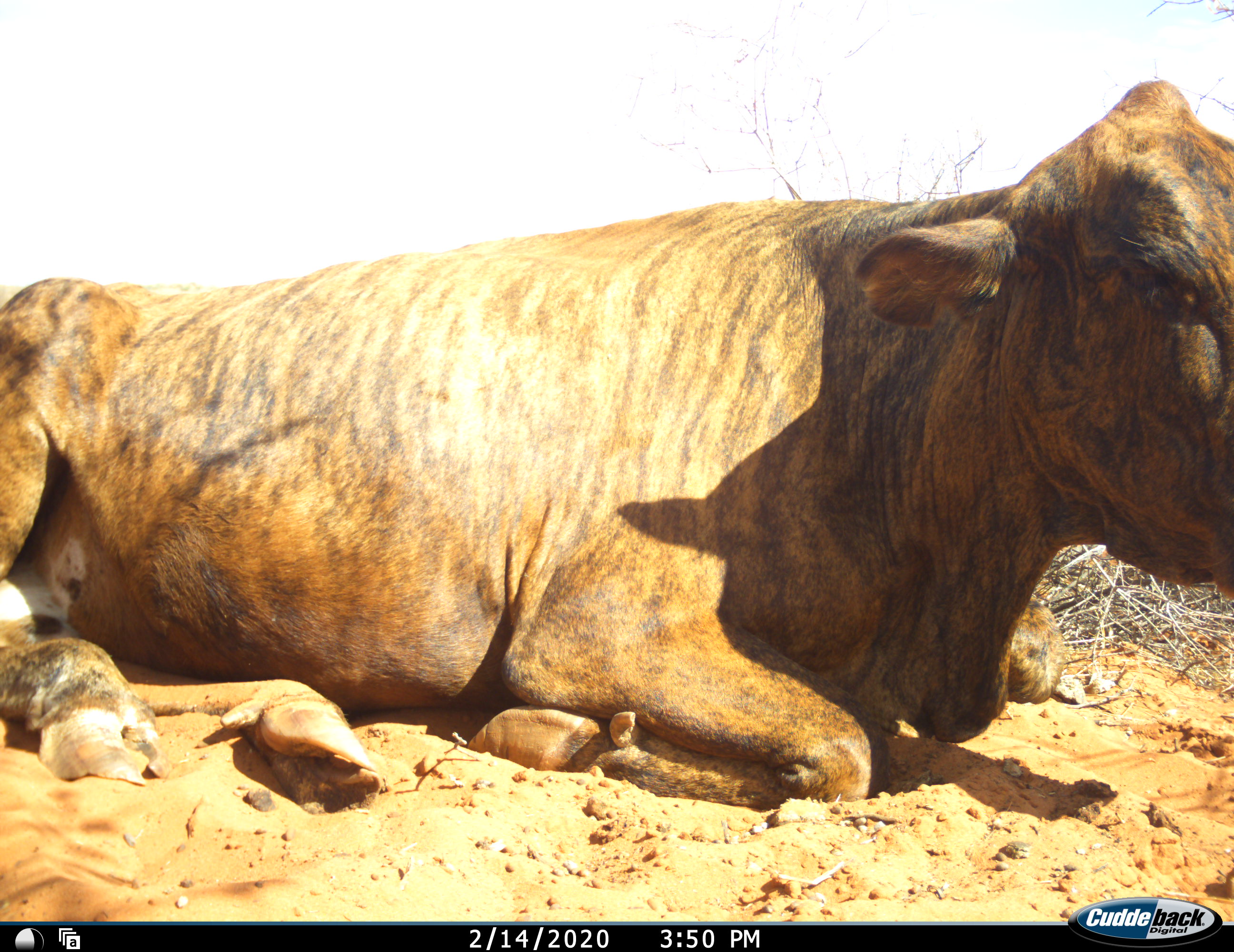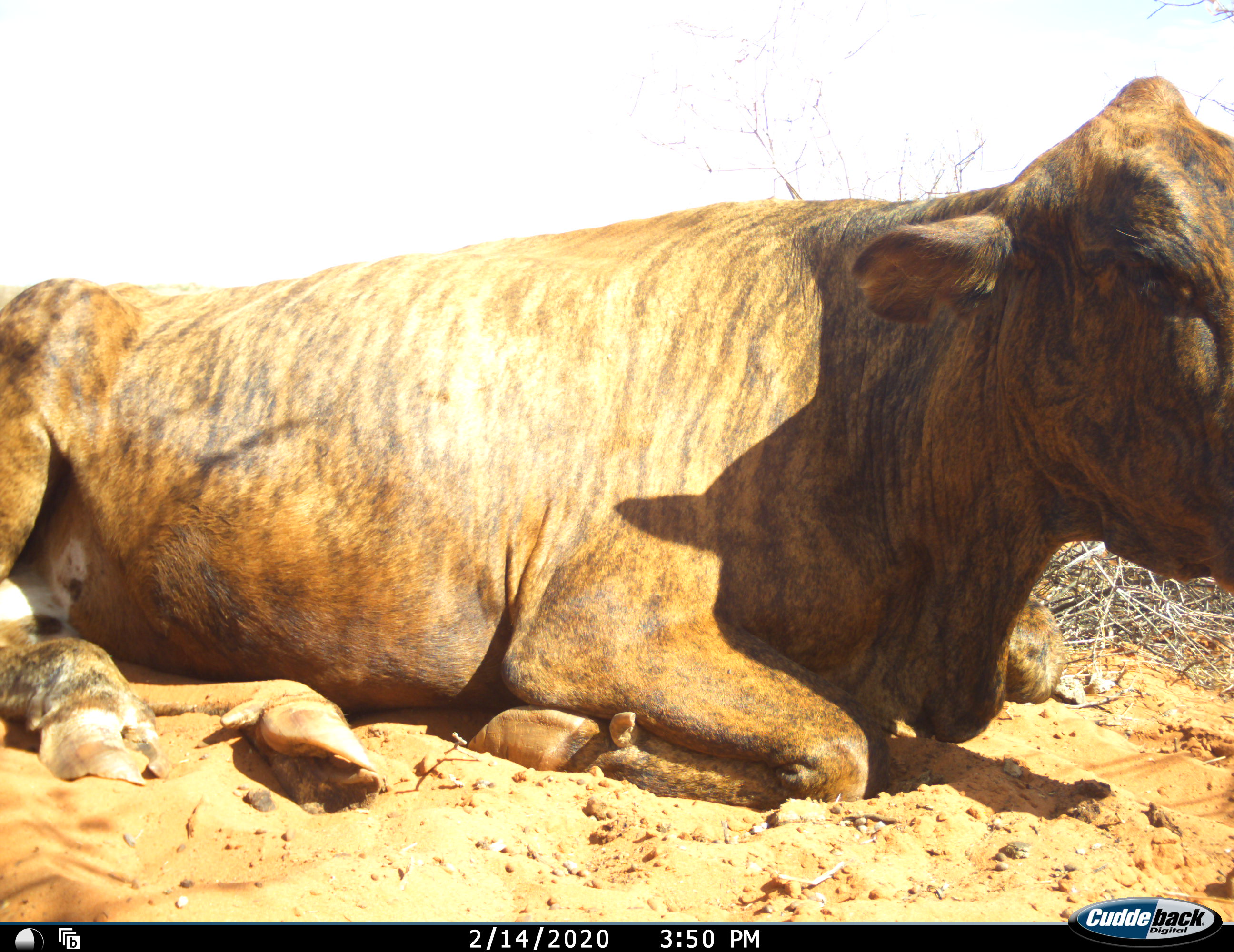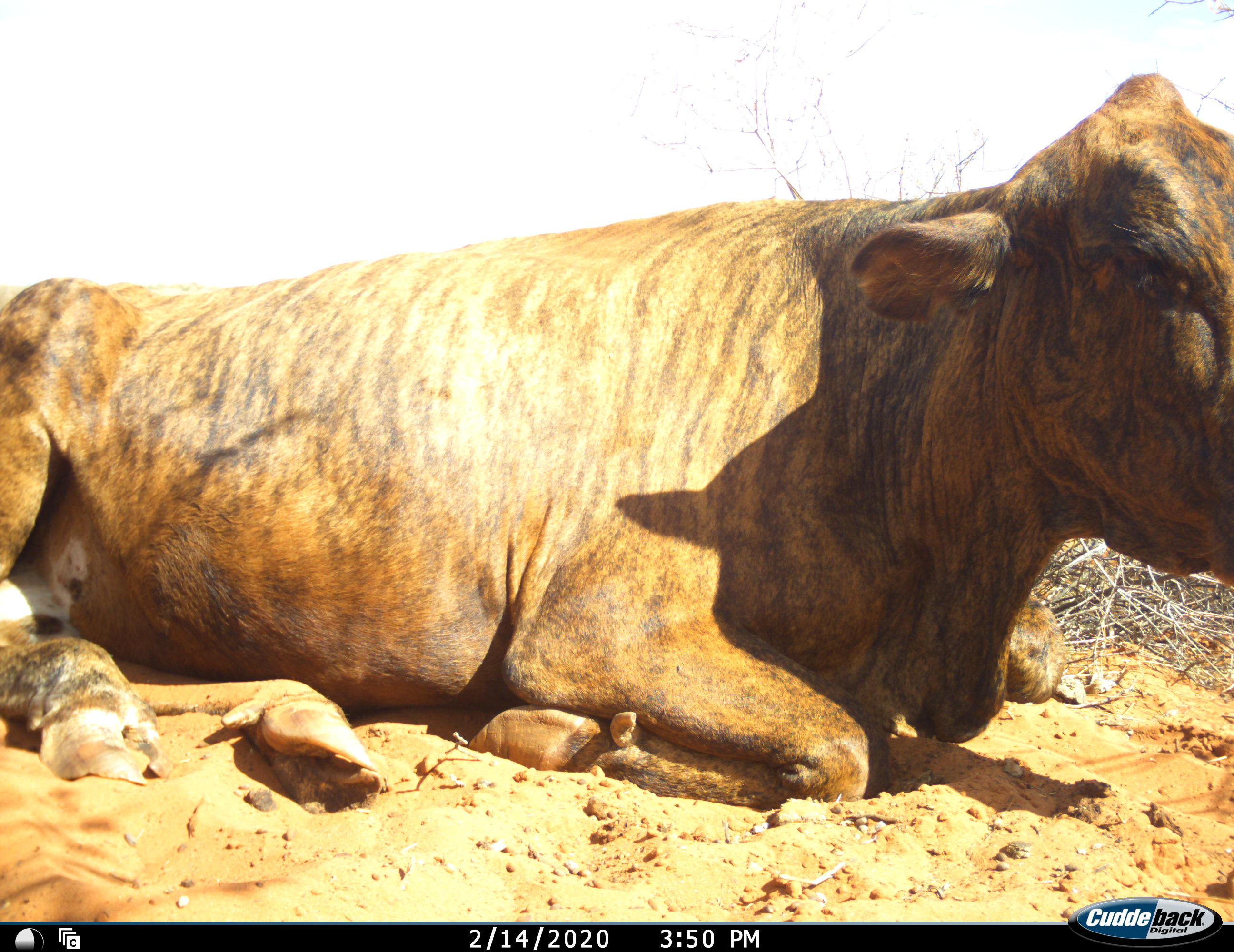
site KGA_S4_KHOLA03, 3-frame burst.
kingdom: Animalia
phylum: Chordata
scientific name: Vertebrata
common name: domestic animal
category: domesticanimal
Domesticanimal (domestic animal) (Vertebrata), count 1. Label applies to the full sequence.